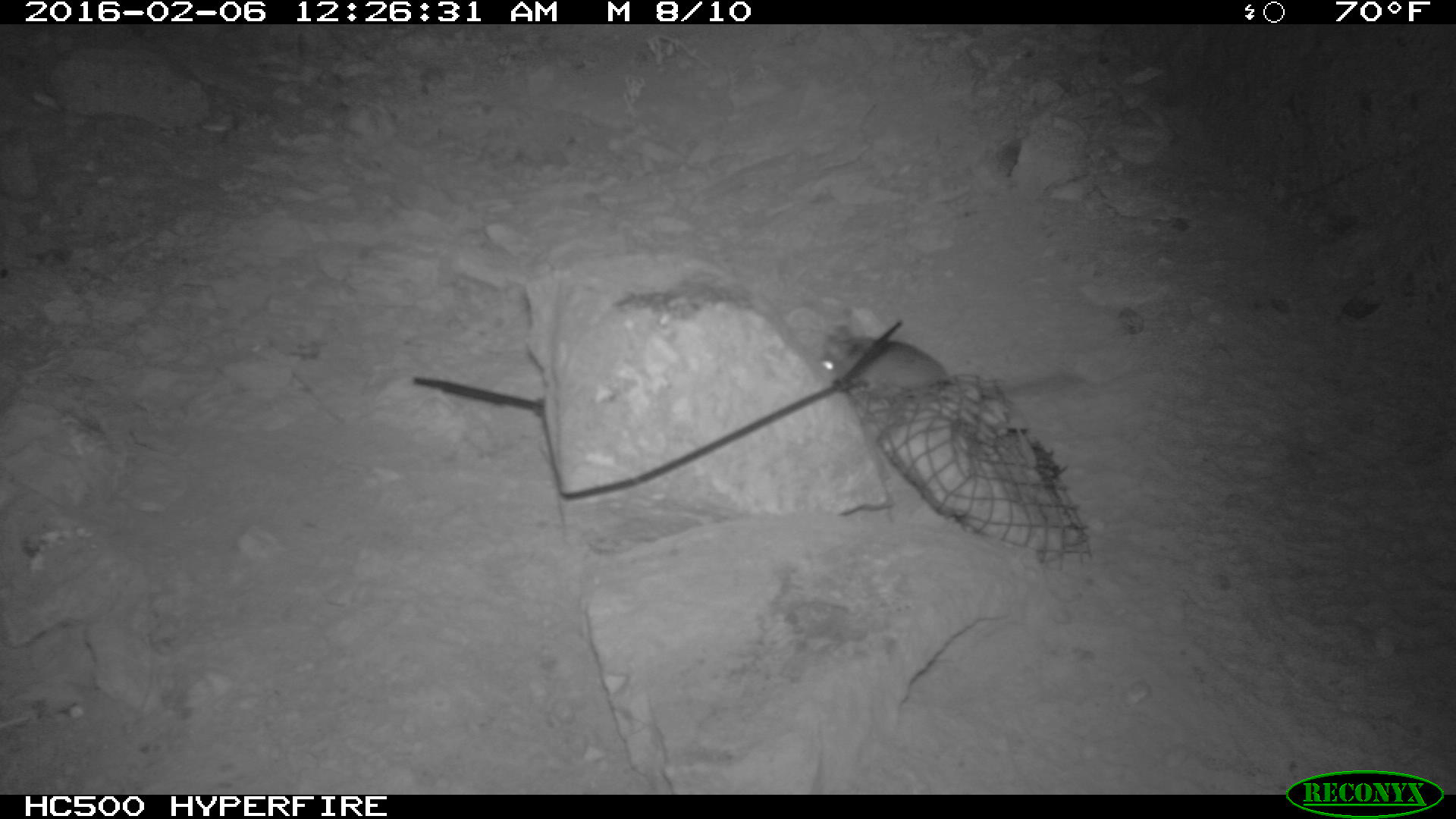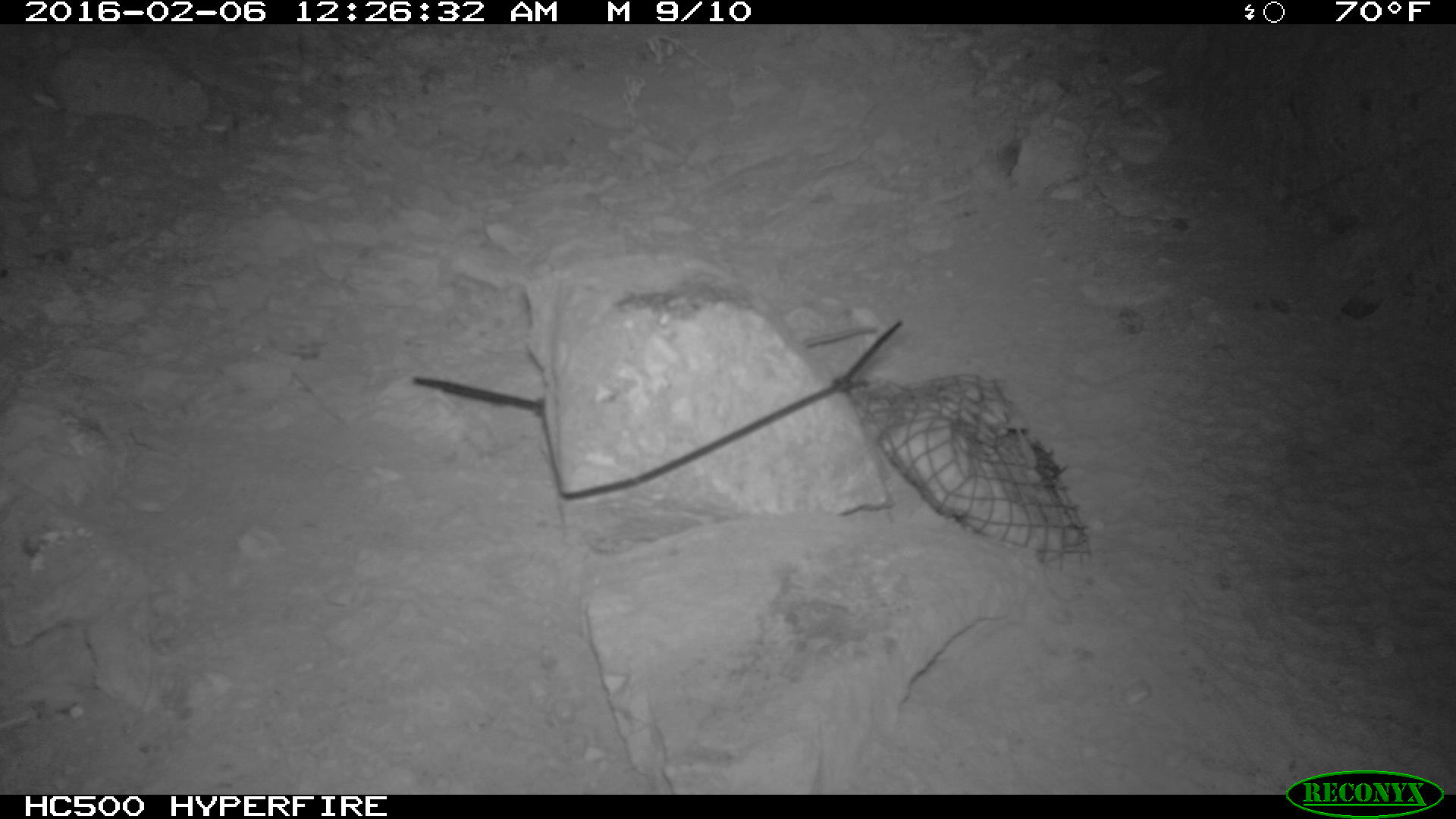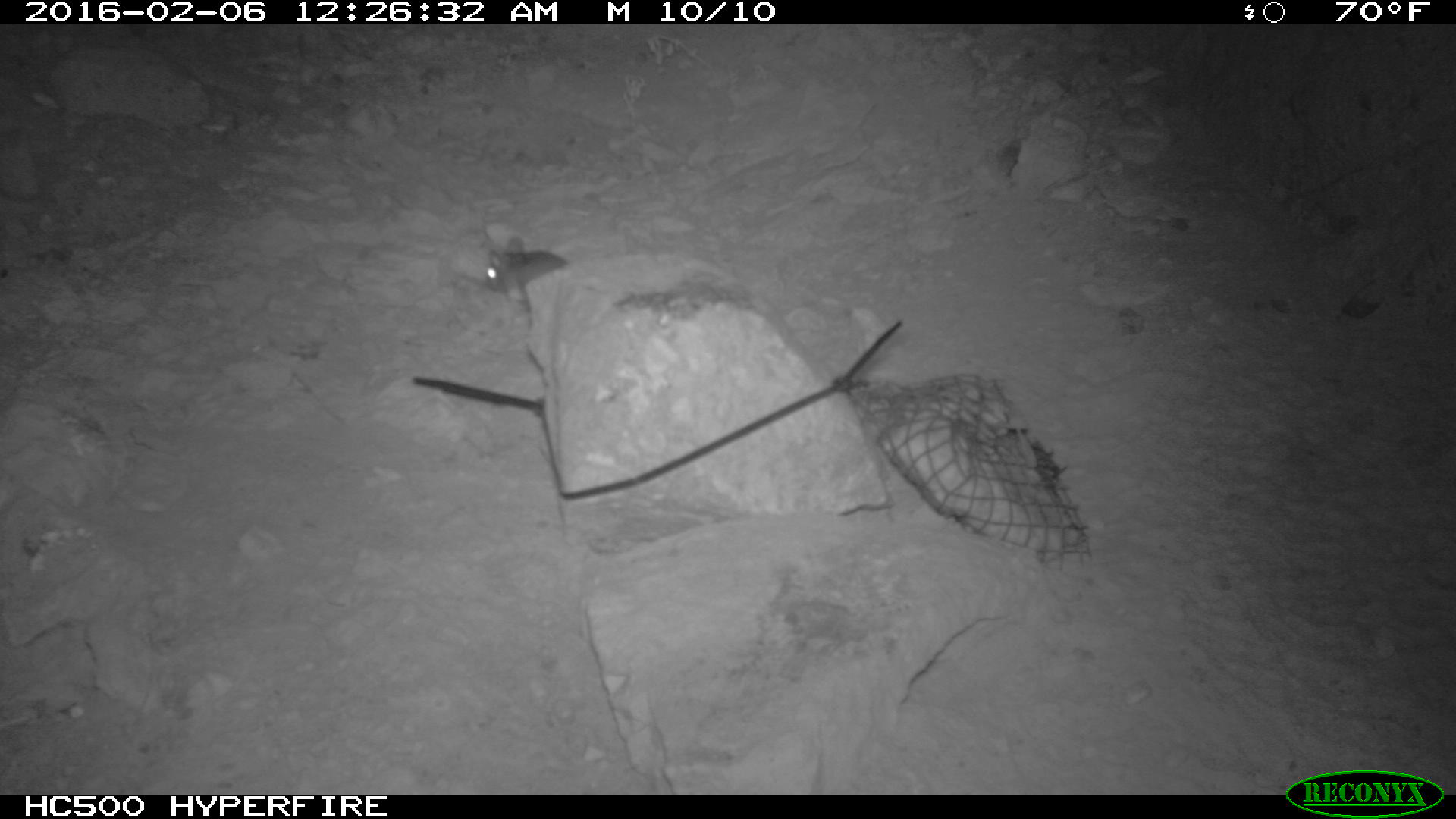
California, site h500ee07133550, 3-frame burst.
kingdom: Animalia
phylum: Chordata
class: Mammalia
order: Rodentia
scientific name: Rodentia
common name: rodent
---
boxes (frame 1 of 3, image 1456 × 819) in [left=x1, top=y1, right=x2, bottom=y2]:
rodent: [left=820, top=322, right=1090, bottom=403]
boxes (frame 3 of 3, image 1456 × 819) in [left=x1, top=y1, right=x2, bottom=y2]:
rodent: [left=486, top=237, right=569, bottom=300]